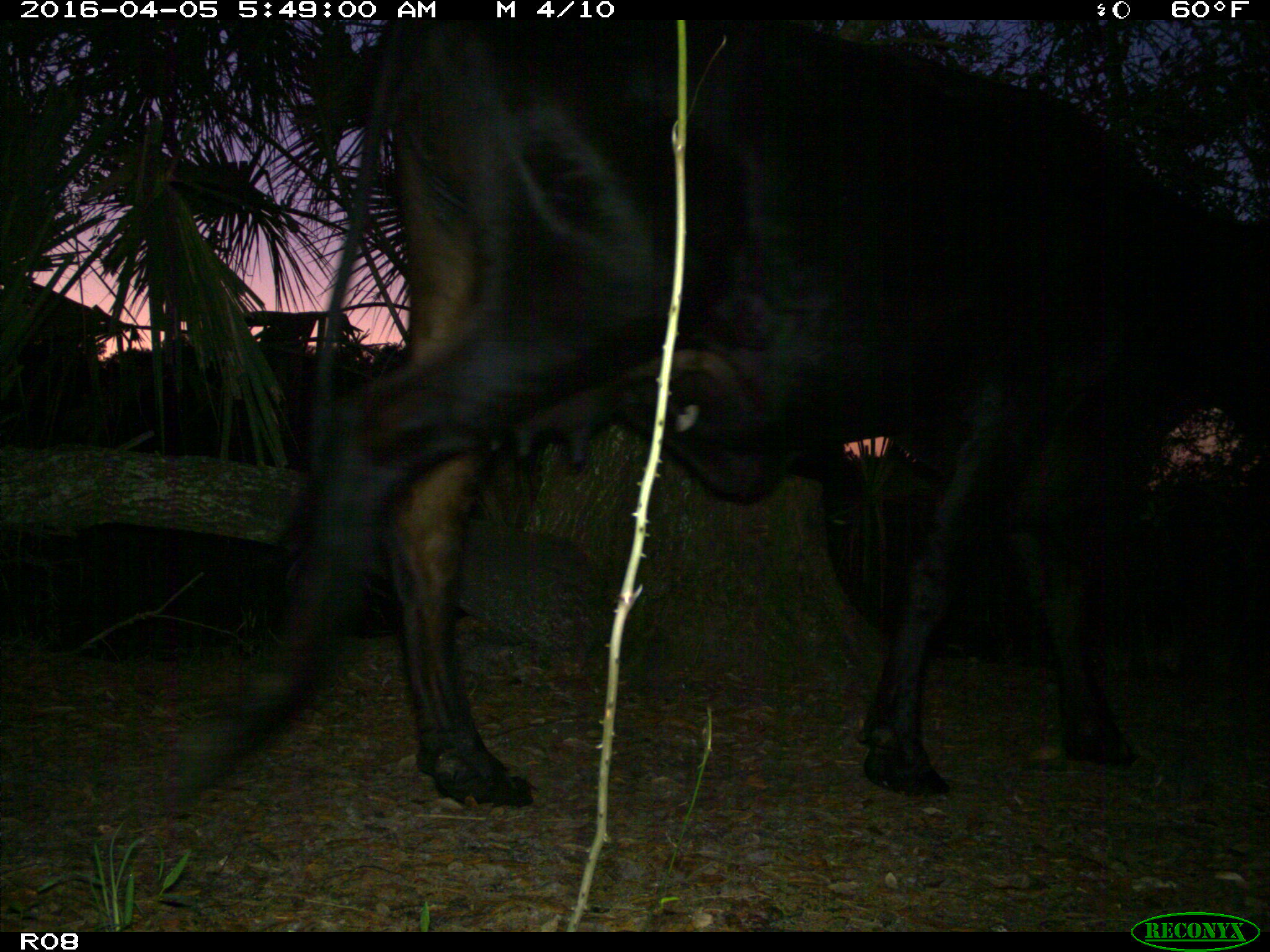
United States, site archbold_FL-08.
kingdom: Animalia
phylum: Chordata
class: Mammalia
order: Artiodactyla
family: Bovidae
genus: Bos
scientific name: Bos taurus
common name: domestic cow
Bos taurus (domestic cow).